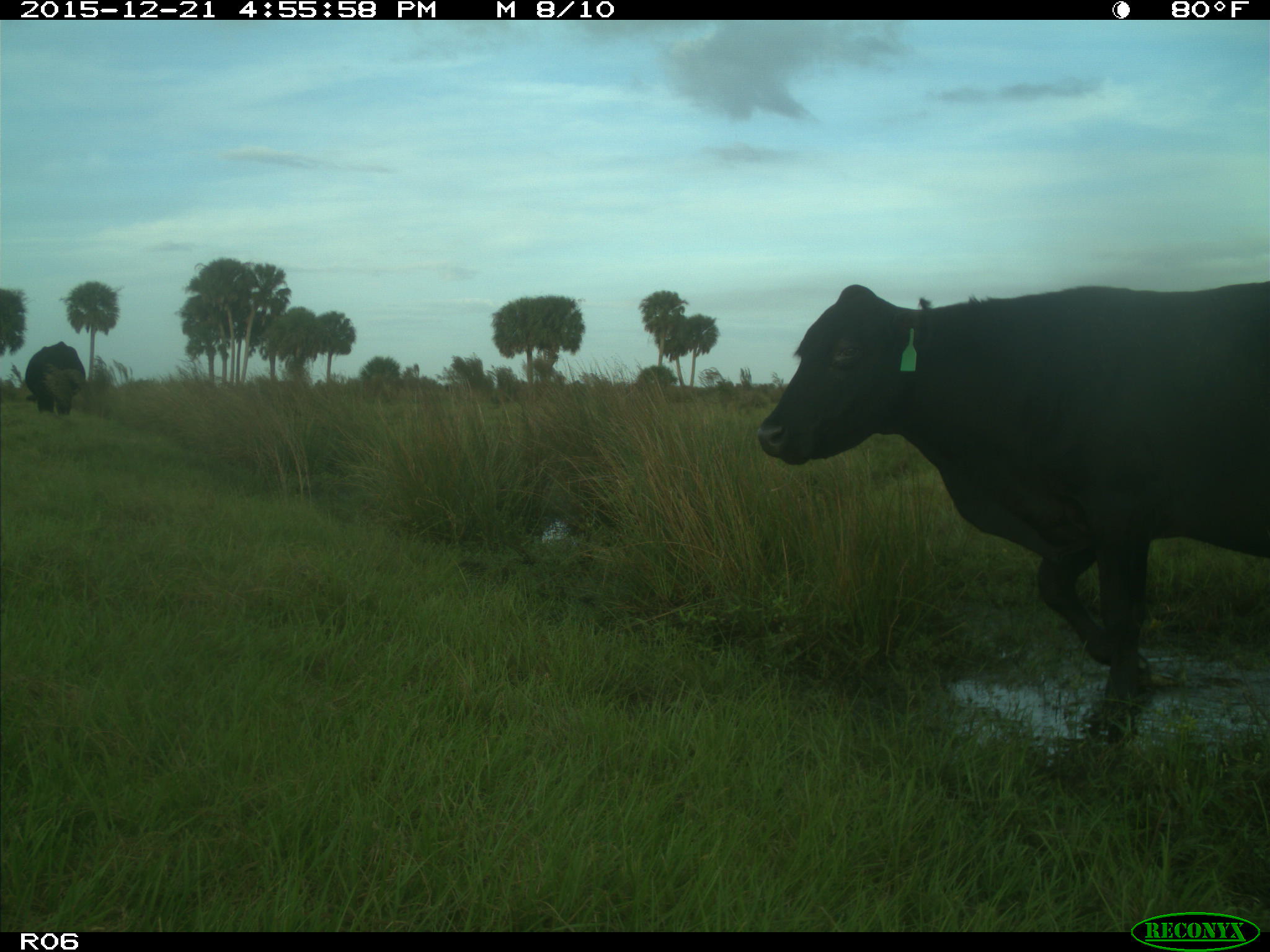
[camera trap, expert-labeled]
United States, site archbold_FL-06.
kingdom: Animalia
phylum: Chordata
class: Mammalia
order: Artiodactyla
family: Bovidae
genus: Bos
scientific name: Bos taurus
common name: domestic cow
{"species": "Bos taurus (domestic cow)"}